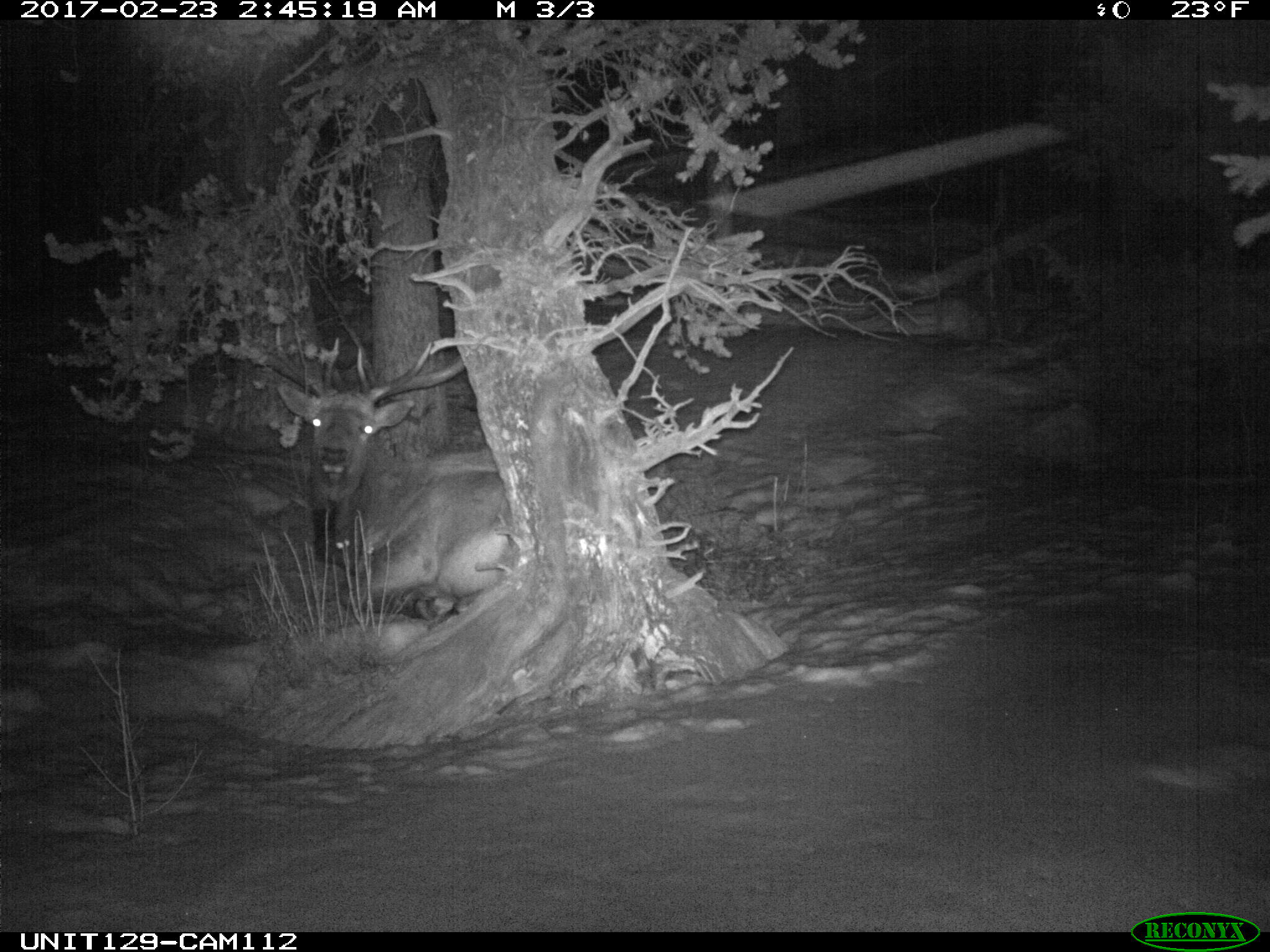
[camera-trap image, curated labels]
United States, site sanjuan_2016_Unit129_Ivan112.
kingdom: Animalia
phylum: Chordata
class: Mammalia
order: Artiodactyla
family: Cervidae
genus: Cervus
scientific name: Cervus elaphus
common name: red deer